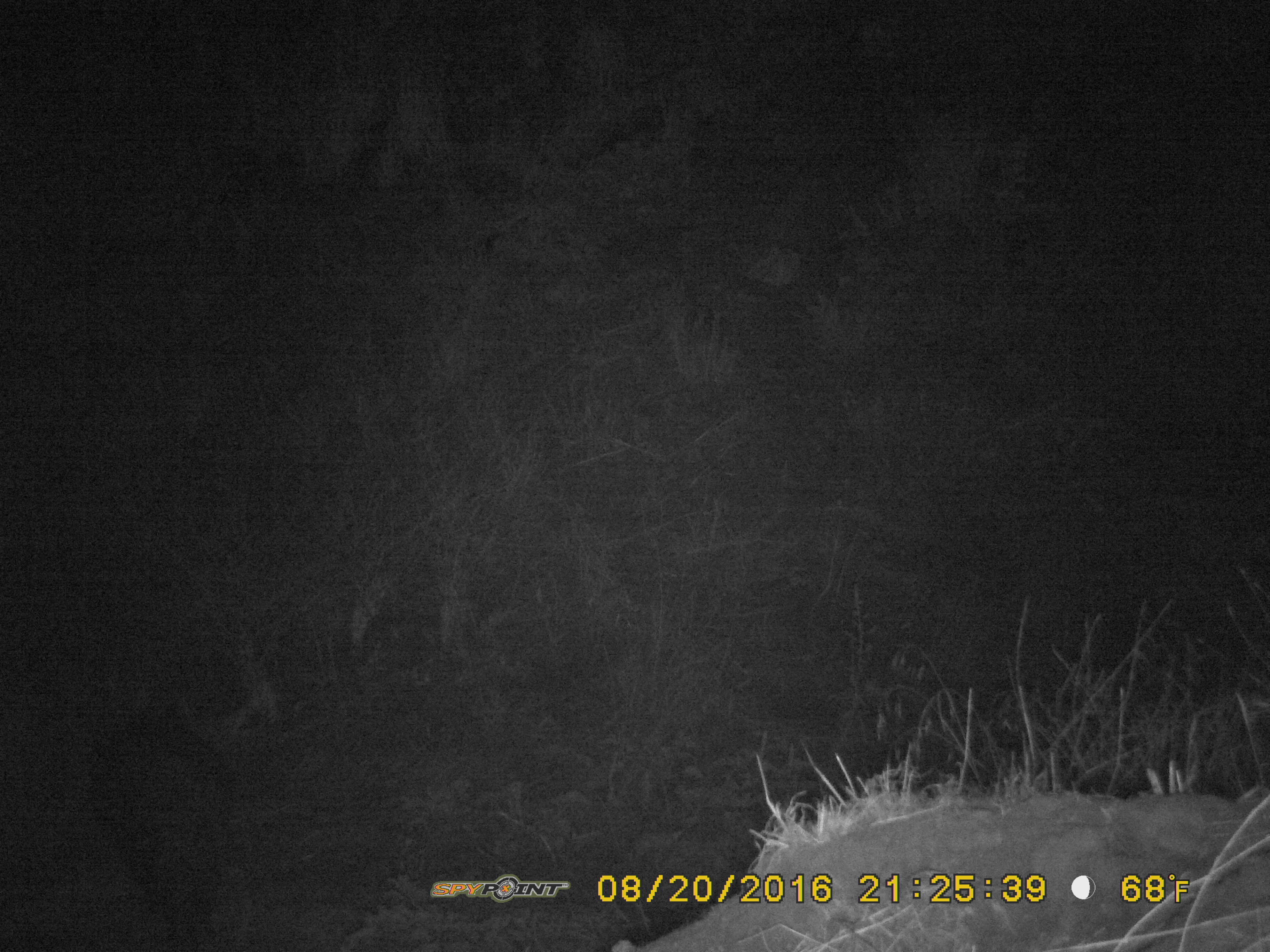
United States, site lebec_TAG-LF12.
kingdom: Animalia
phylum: Chordata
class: Mammalia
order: Artiodactyla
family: Suidae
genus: Sus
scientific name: Sus scrofa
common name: wild boar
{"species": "Sus scrofa (wild boar)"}